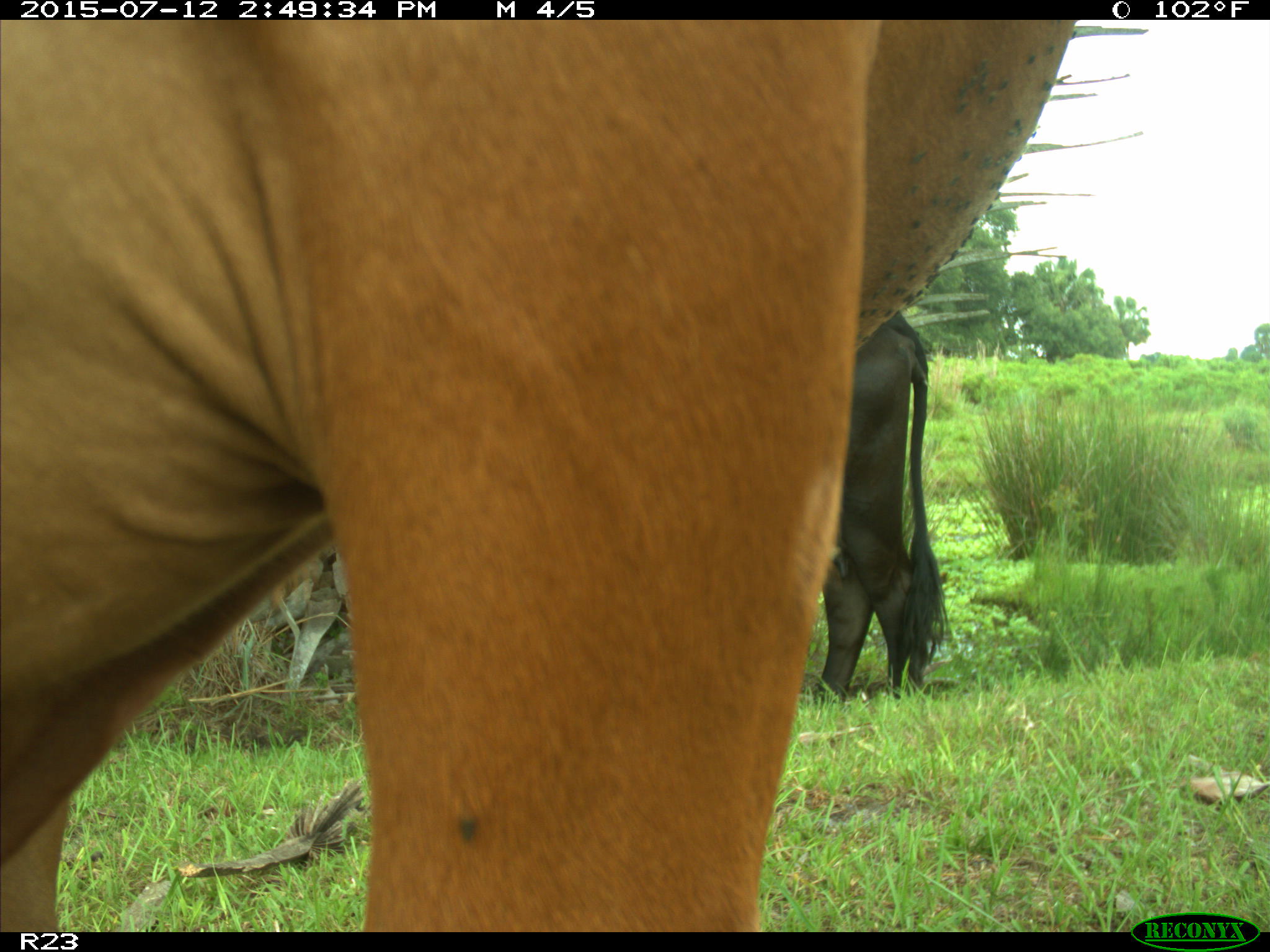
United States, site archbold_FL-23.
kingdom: Animalia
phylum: Chordata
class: Mammalia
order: Artiodactyla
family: Bovidae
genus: Bos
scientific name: Bos taurus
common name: domestic cow